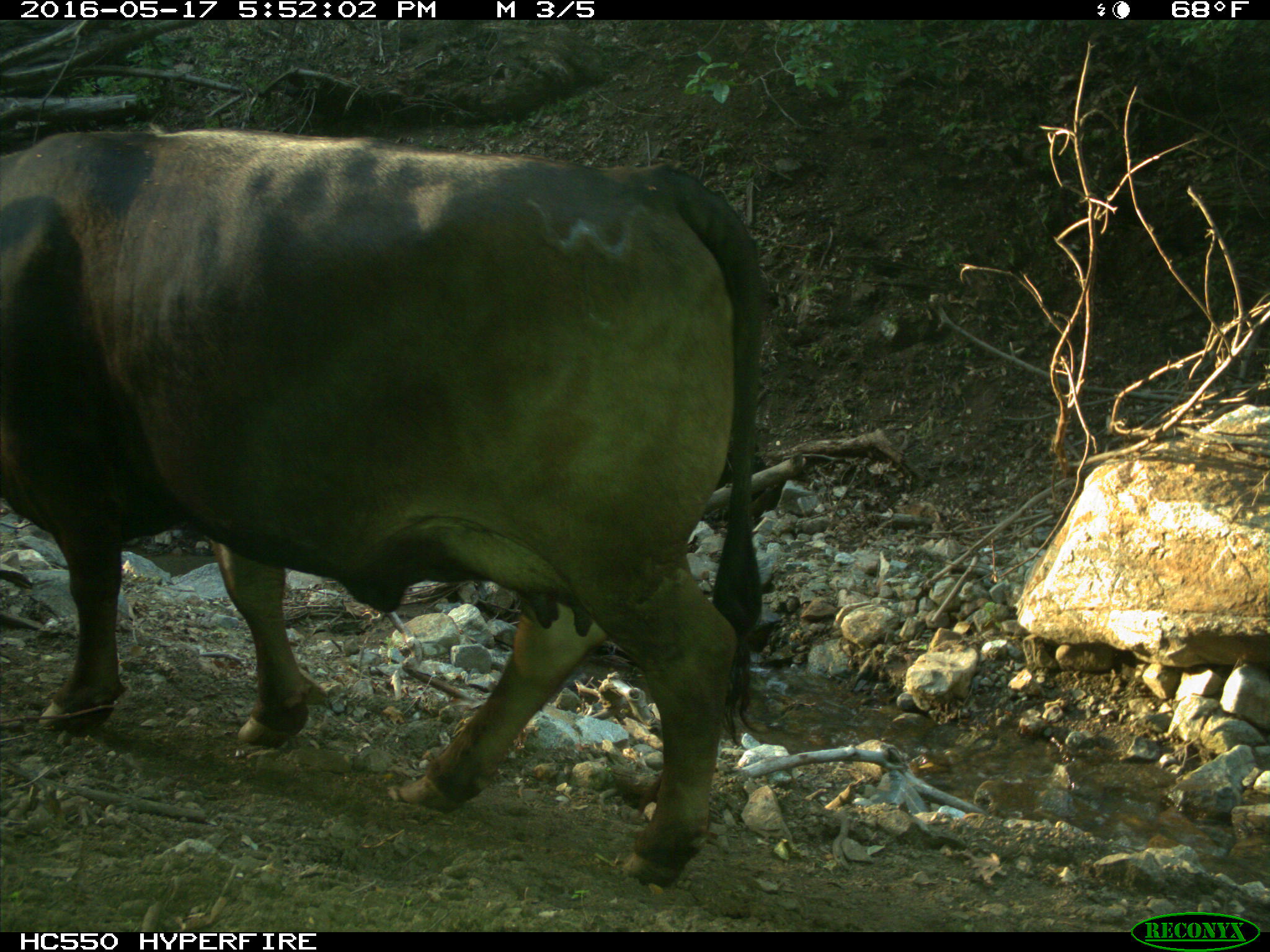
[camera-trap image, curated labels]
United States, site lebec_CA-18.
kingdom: Animalia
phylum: Chordata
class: Mammalia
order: Artiodactyla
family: Bovidae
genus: Bos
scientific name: Bos taurus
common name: domestic cow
Bos taurus (domestic cow).